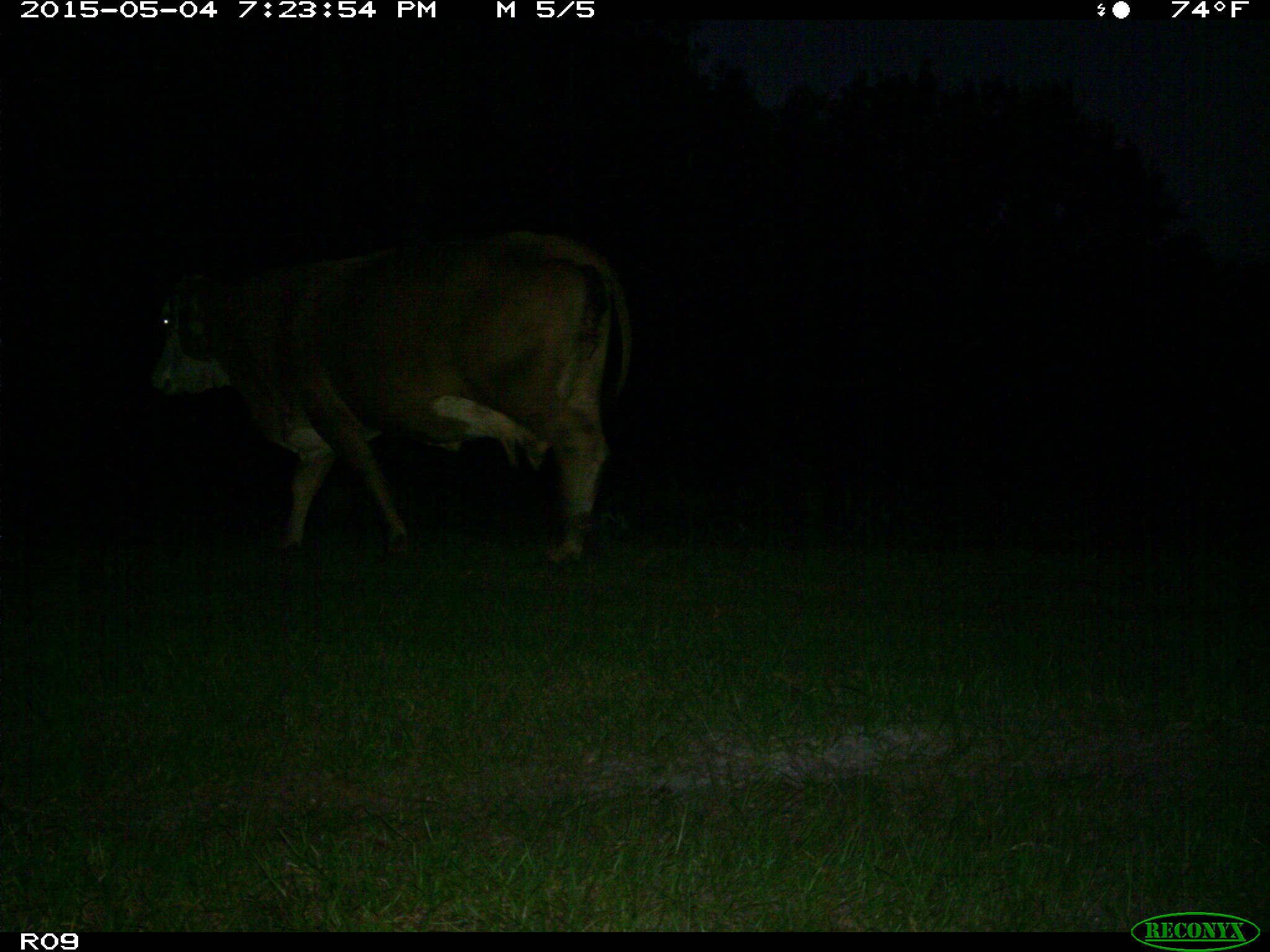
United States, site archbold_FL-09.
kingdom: Animalia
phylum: Chordata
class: Mammalia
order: Artiodactyla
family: Bovidae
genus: Bos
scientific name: Bos taurus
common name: domestic cow